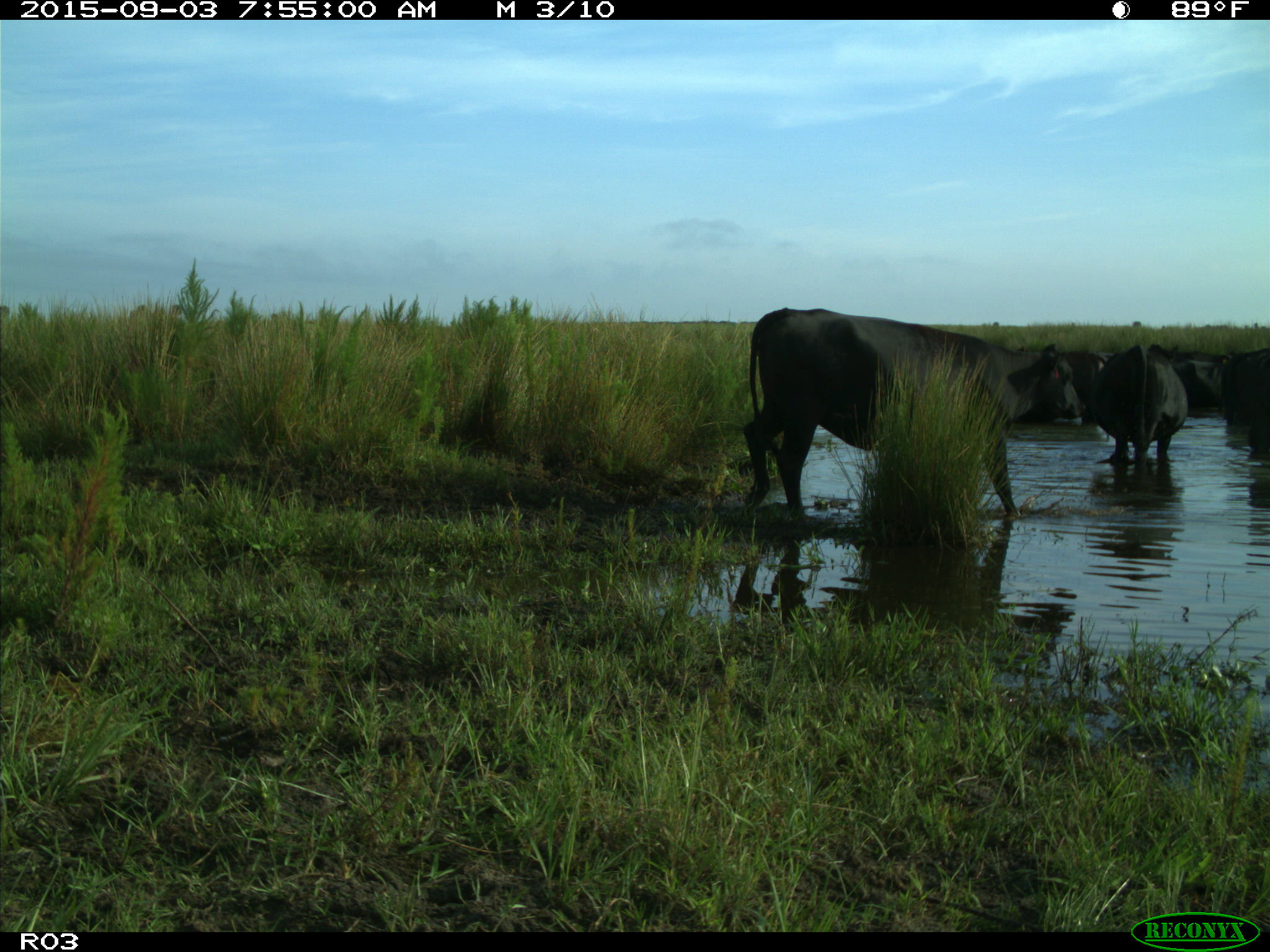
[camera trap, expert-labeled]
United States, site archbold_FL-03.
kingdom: Animalia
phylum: Chordata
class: Mammalia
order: Artiodactyla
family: Bovidae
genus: Bos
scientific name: Bos taurus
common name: domestic cow